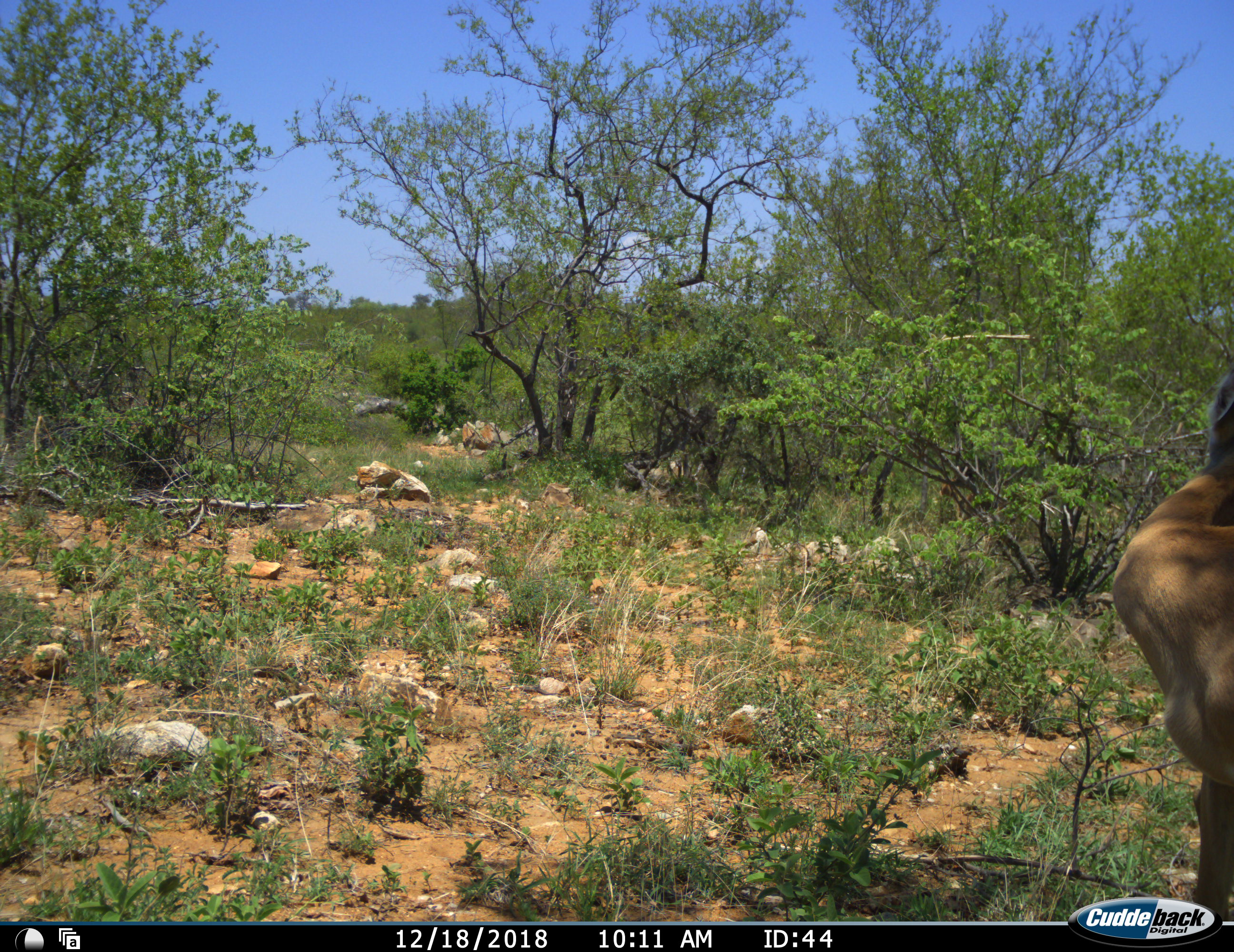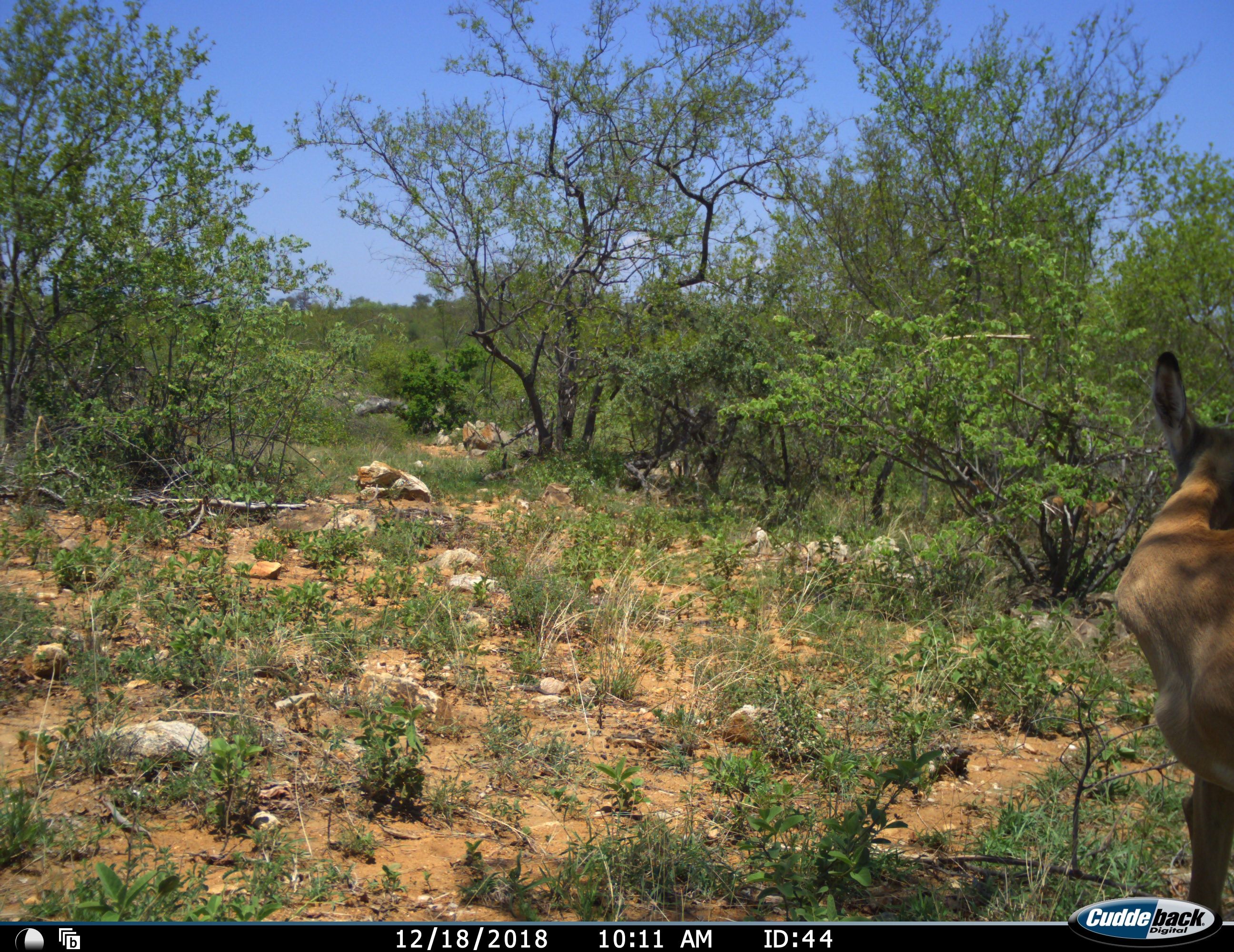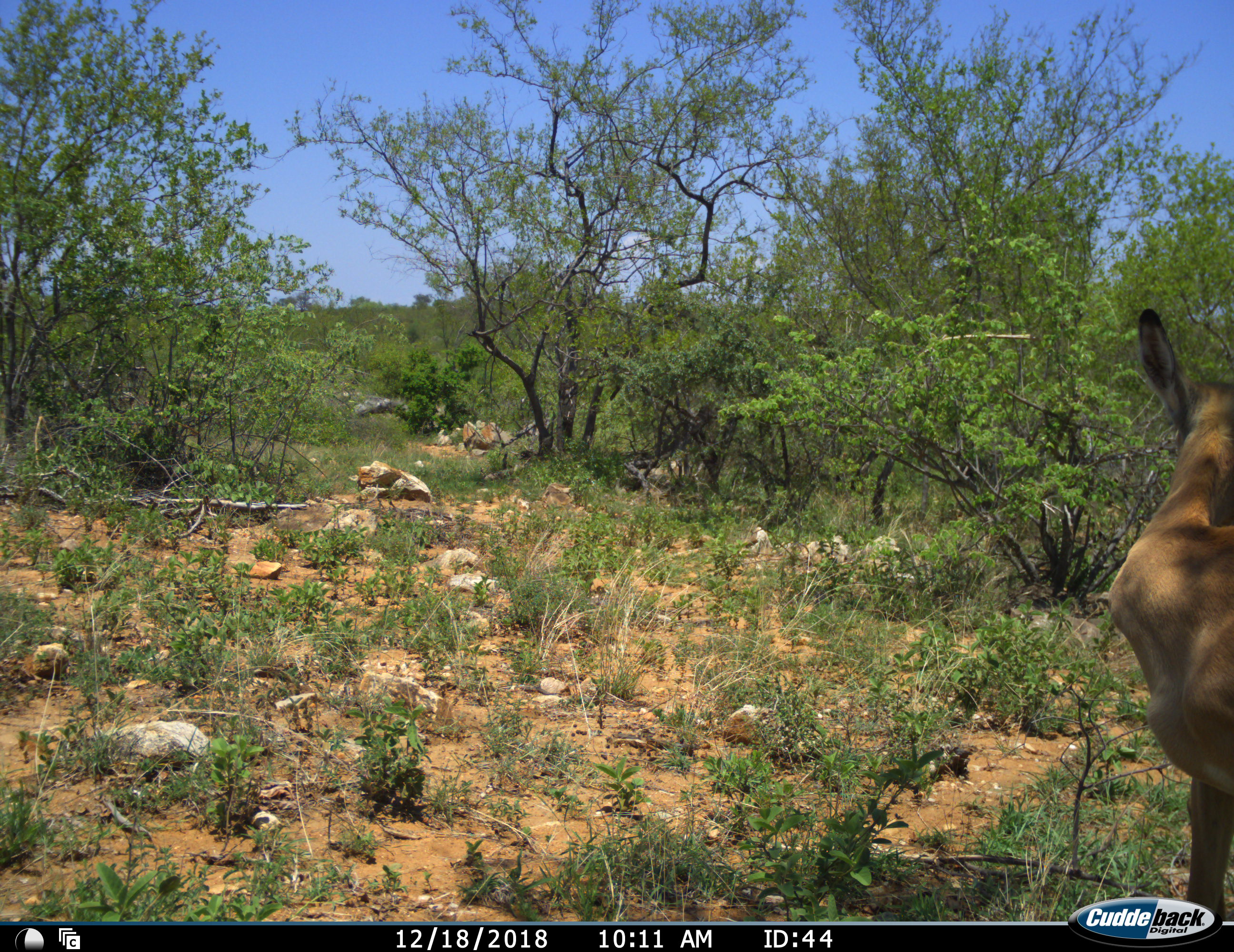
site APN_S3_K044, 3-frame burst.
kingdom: Animalia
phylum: Chordata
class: Mammalia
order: Artiodactyla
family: Bovidae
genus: Aepyceros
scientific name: Aepyceros melampus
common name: impala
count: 1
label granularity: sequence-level